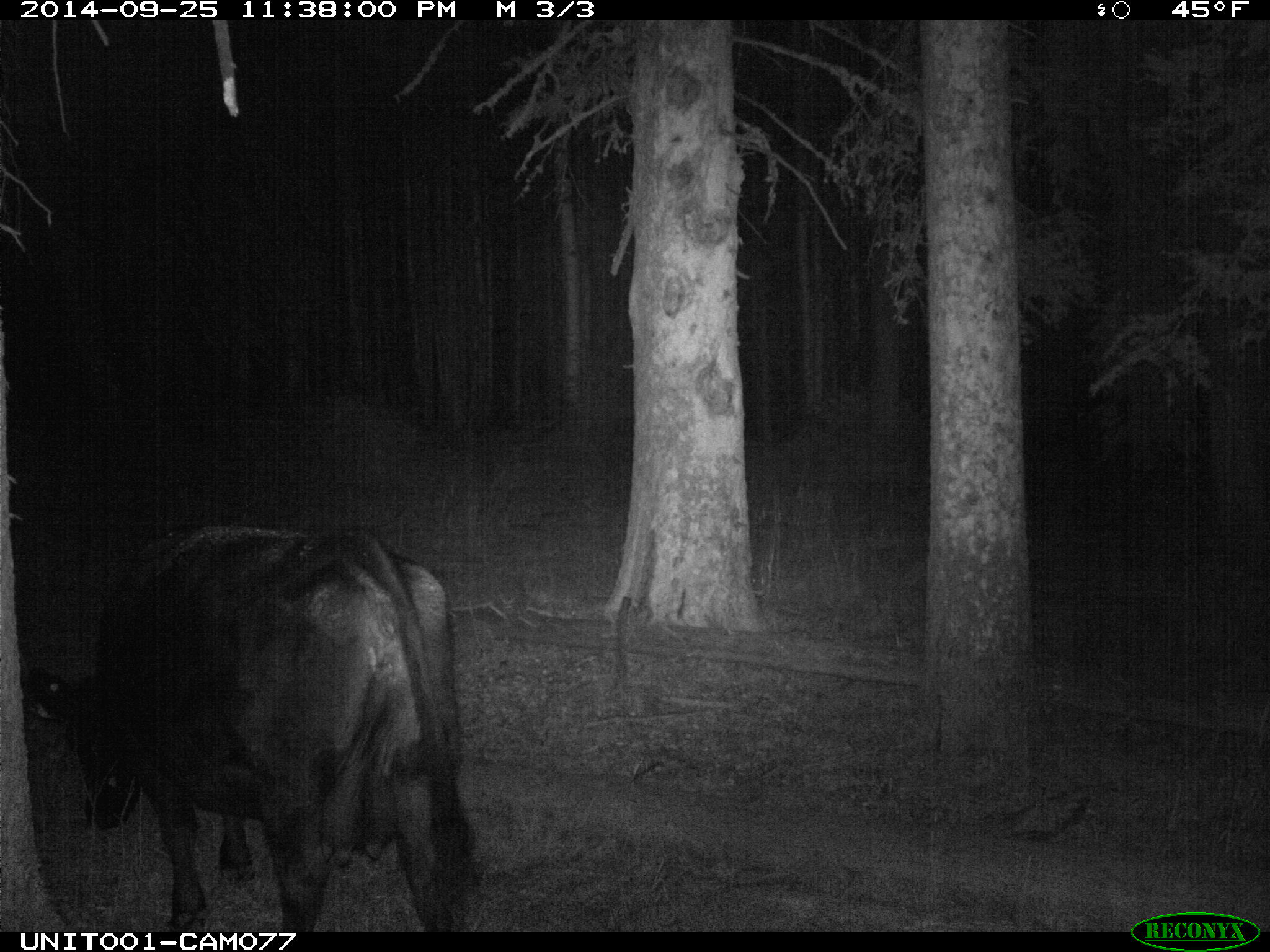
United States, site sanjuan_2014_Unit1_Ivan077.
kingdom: Animalia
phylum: Chordata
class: Mammalia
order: Artiodactyla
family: Bovidae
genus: Bos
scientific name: Bos taurus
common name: domestic cow